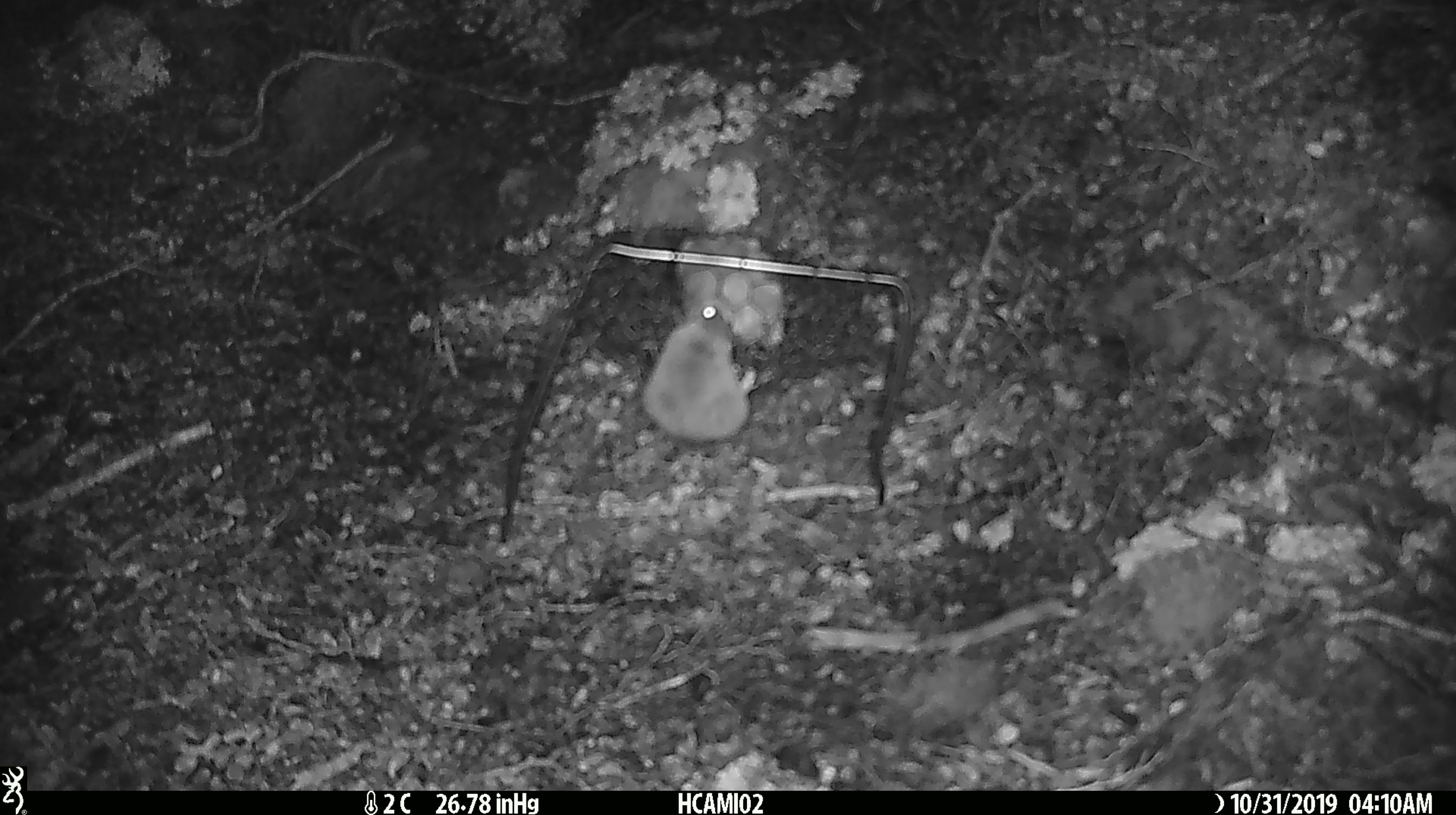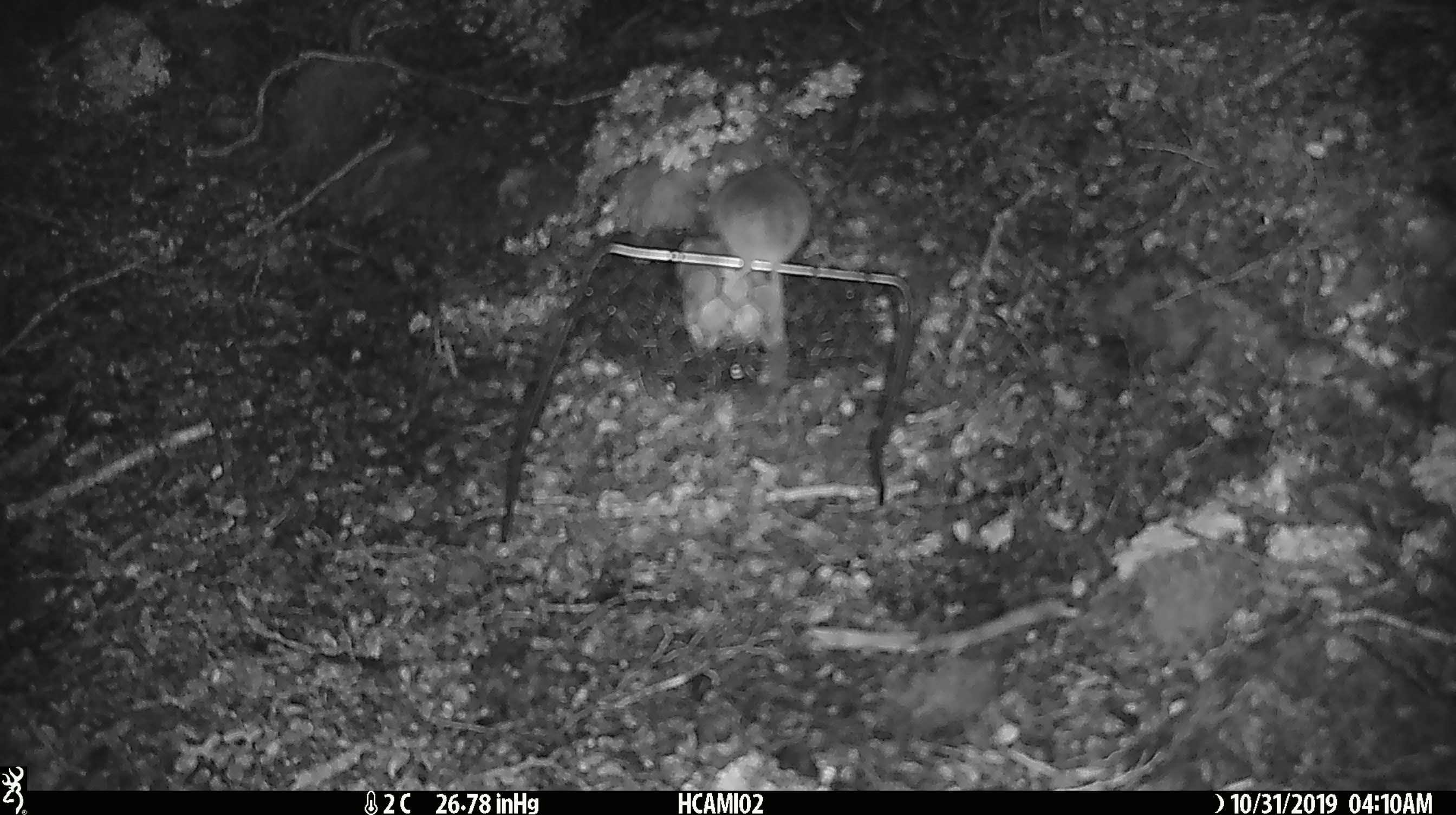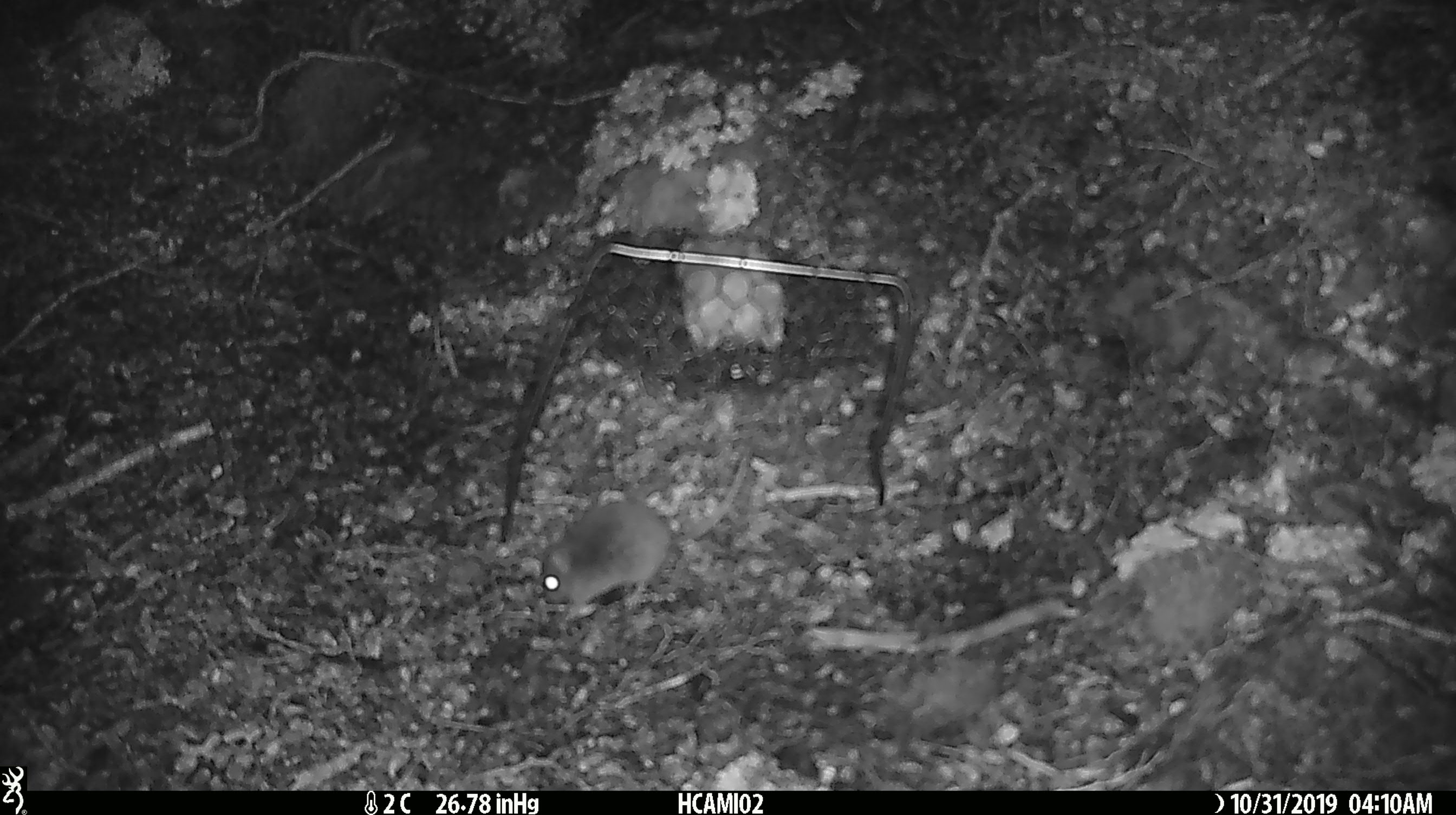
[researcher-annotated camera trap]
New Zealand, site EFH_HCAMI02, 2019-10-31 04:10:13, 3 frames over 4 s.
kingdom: Animalia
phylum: Chordata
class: Mammalia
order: Rodentia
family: Muridae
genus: Mus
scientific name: Mus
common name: mouse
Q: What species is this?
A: Mouse (Mus).